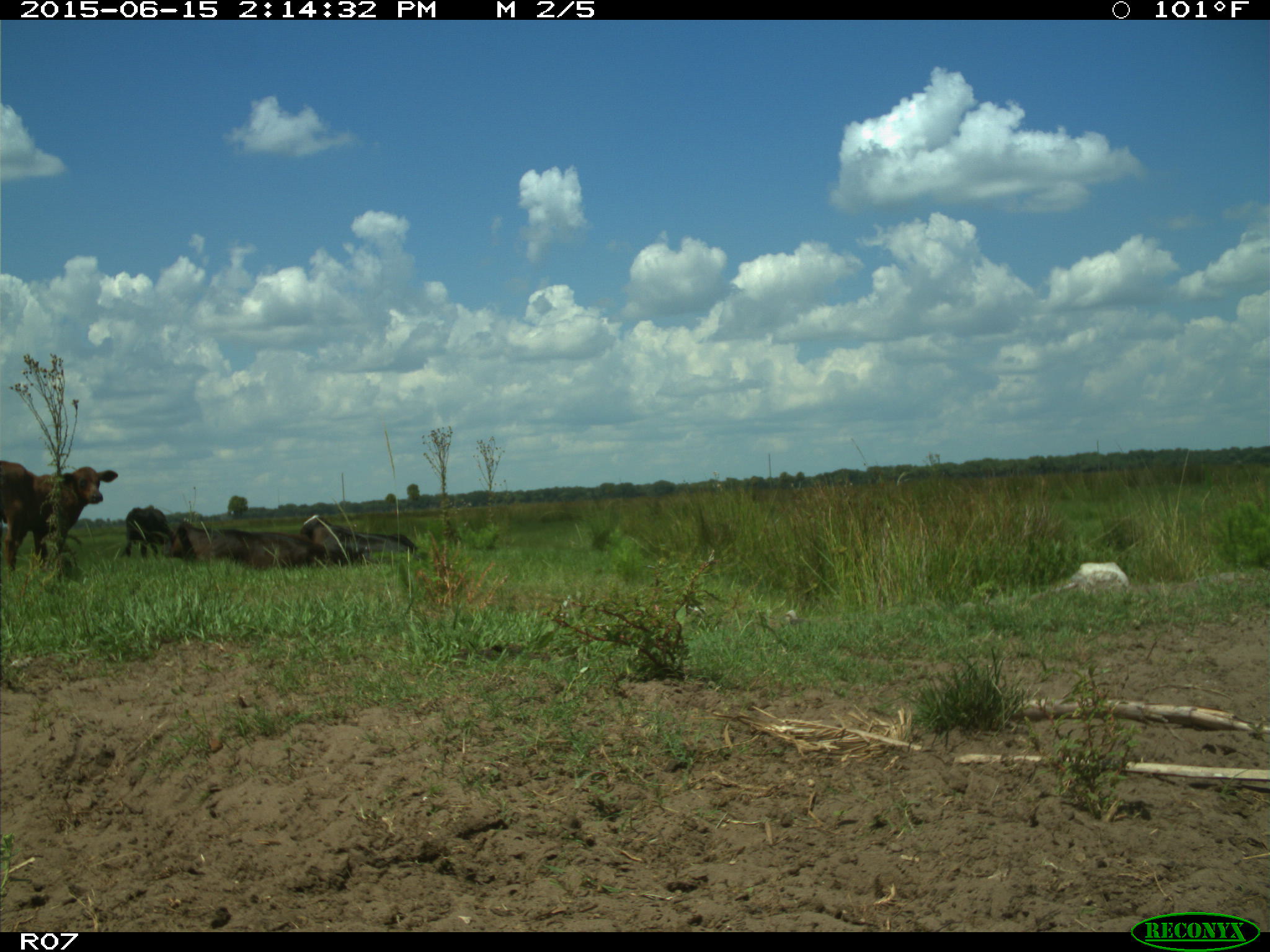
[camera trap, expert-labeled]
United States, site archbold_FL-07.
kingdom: Animalia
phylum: Chordata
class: Mammalia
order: Artiodactyla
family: Bovidae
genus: Bos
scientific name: Bos taurus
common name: domestic cow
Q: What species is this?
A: Bos taurus (domestic cow).